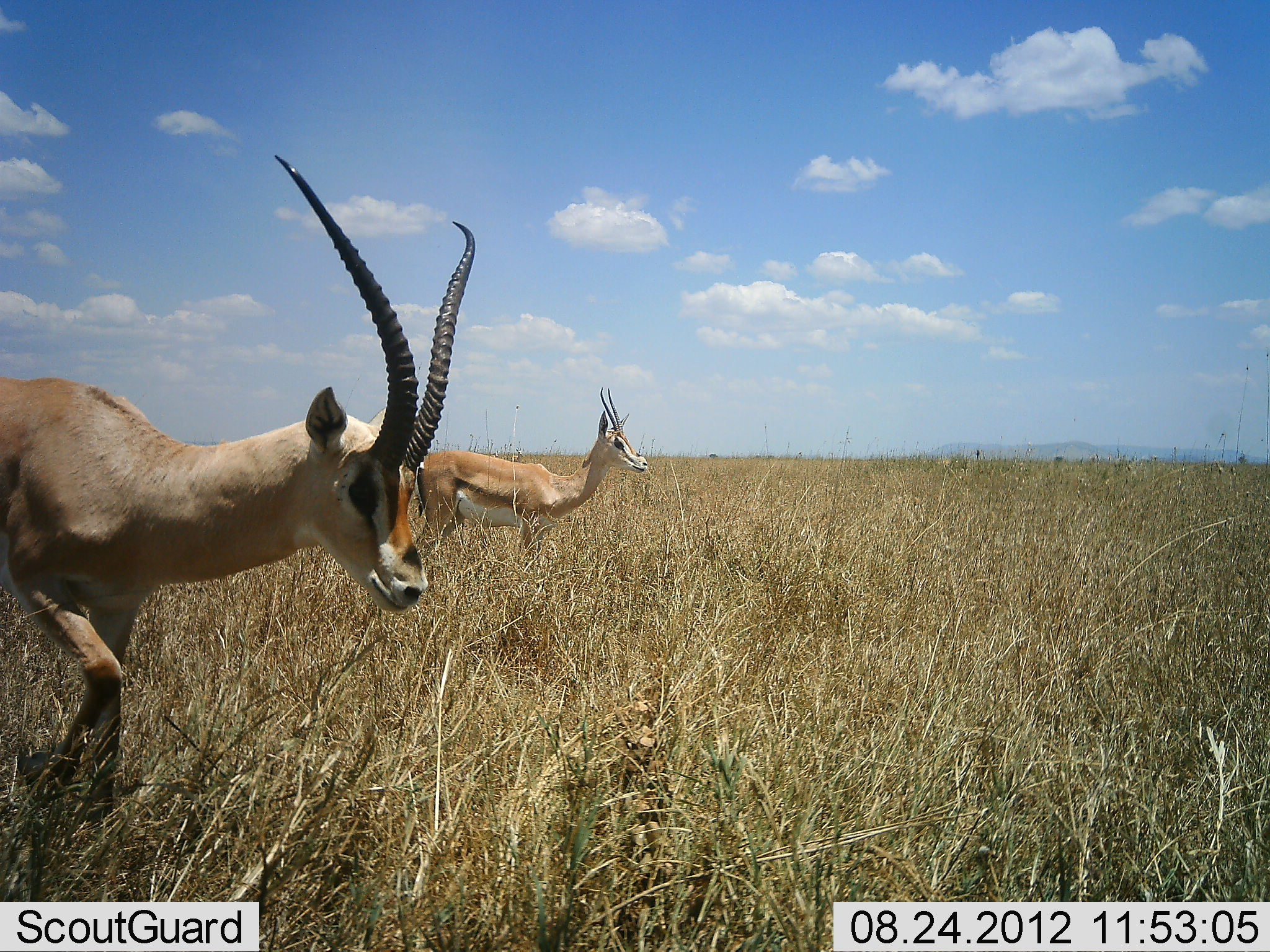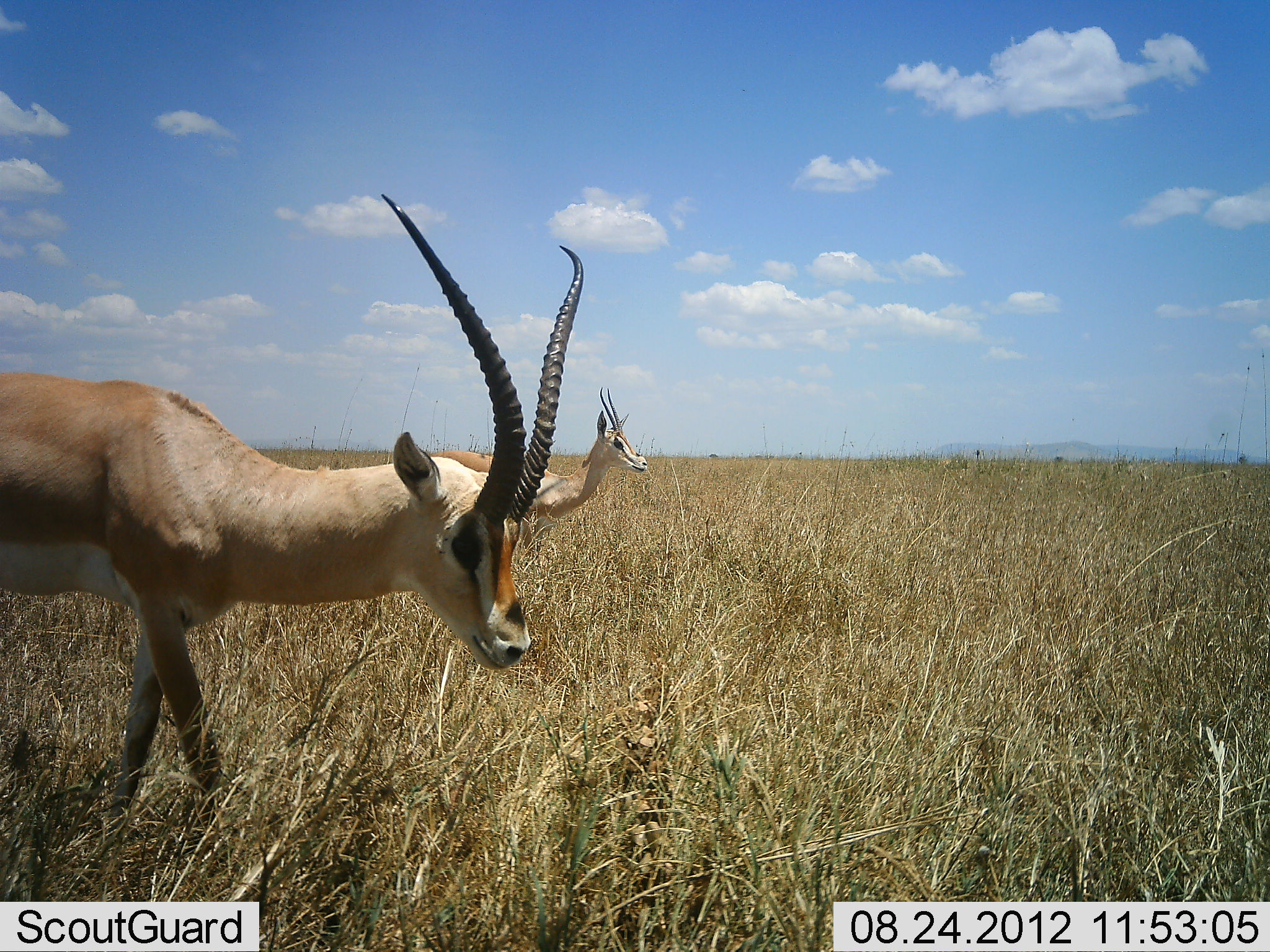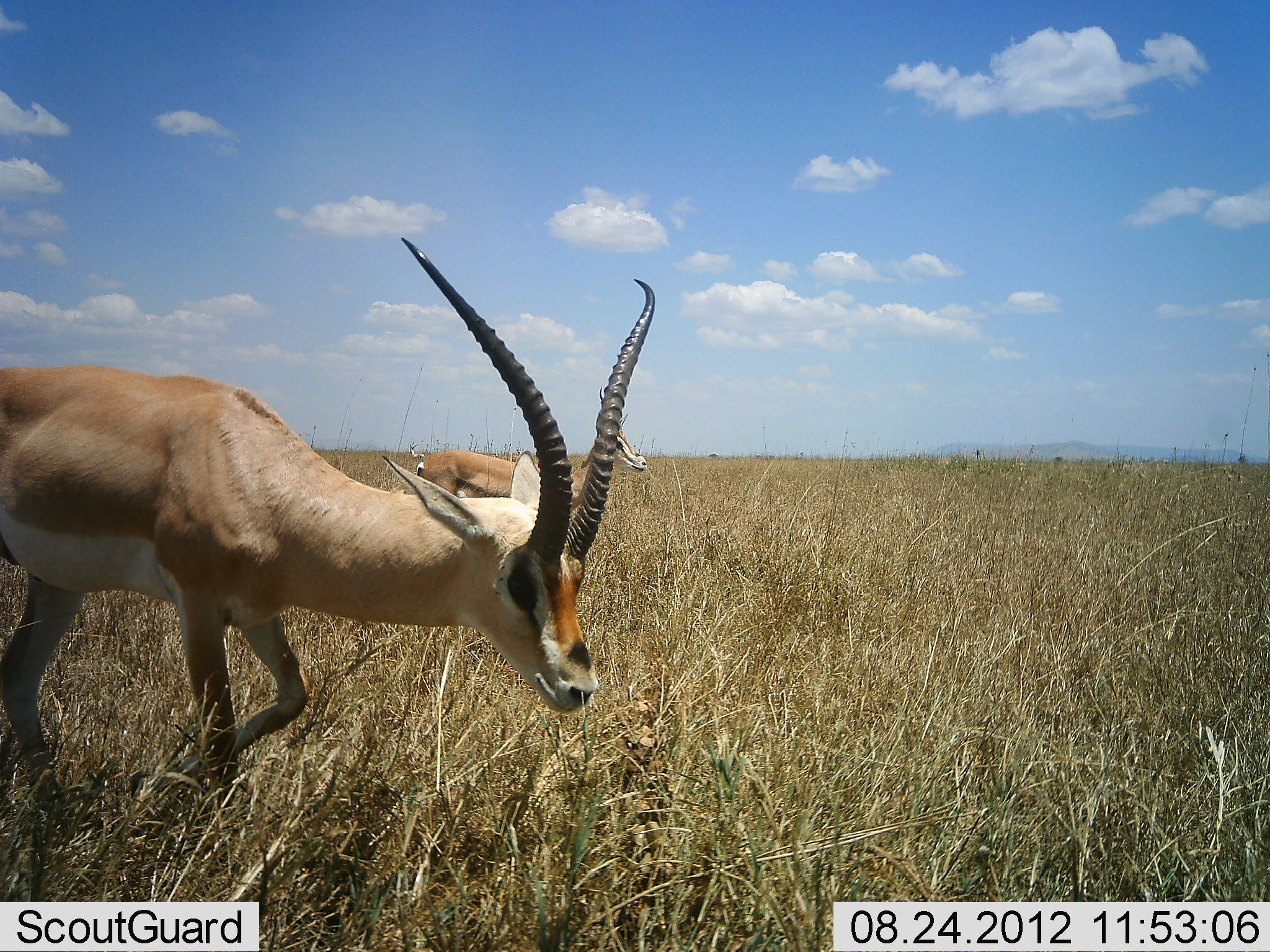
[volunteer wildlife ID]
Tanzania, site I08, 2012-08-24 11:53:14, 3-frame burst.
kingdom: Animalia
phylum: Chordata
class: Mammalia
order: Artiodactyla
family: Bovidae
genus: Nanger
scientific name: Nanger granti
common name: grant's gazelle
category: gazellegrants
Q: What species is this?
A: Gazellegrants (grant's gazelle) (Nanger granti).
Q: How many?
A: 2.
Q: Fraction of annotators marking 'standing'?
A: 70%.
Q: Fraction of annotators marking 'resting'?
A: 0%.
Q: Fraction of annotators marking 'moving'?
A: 70%.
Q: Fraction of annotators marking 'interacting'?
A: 0%.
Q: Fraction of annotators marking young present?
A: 0%.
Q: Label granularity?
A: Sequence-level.